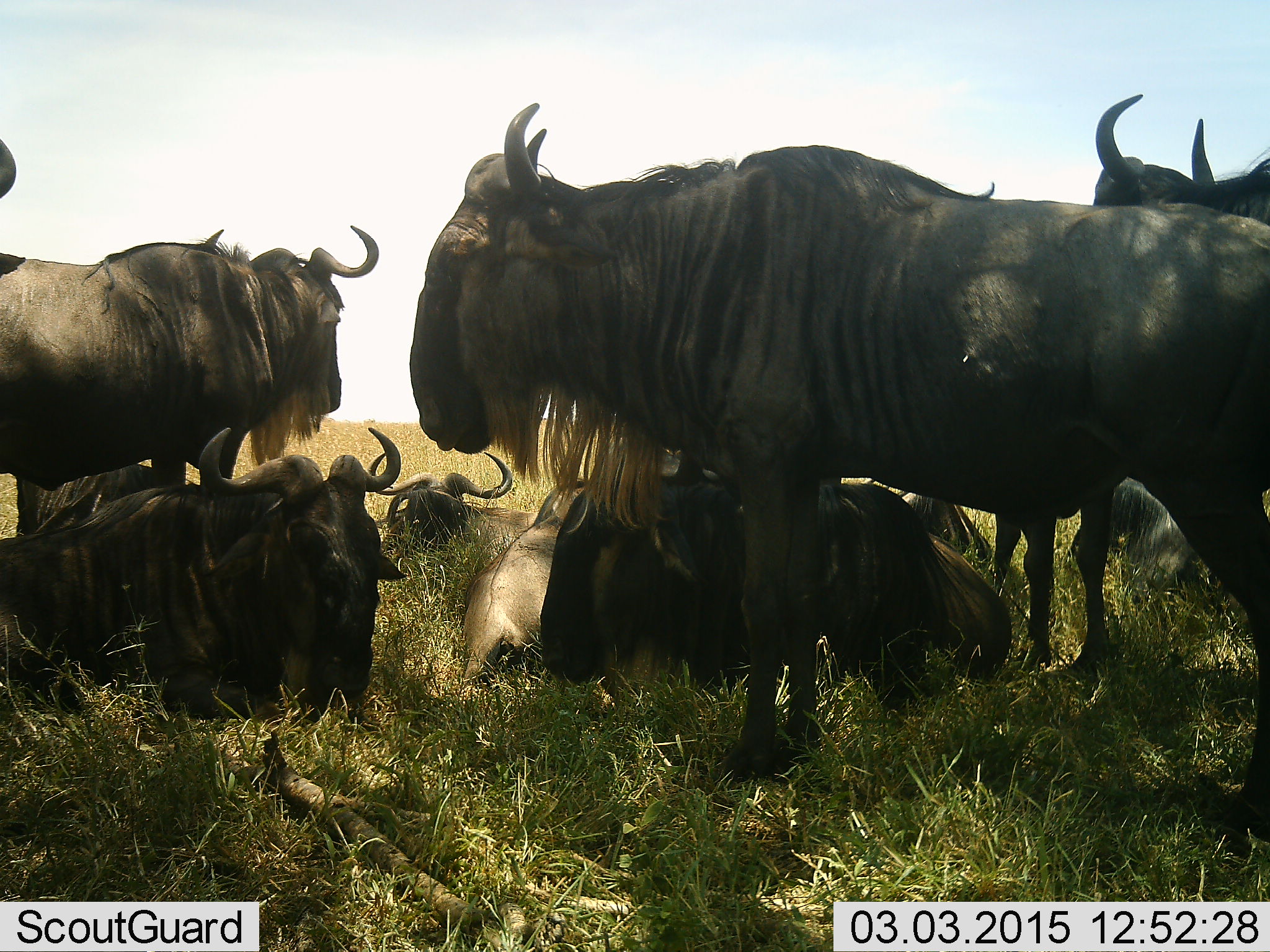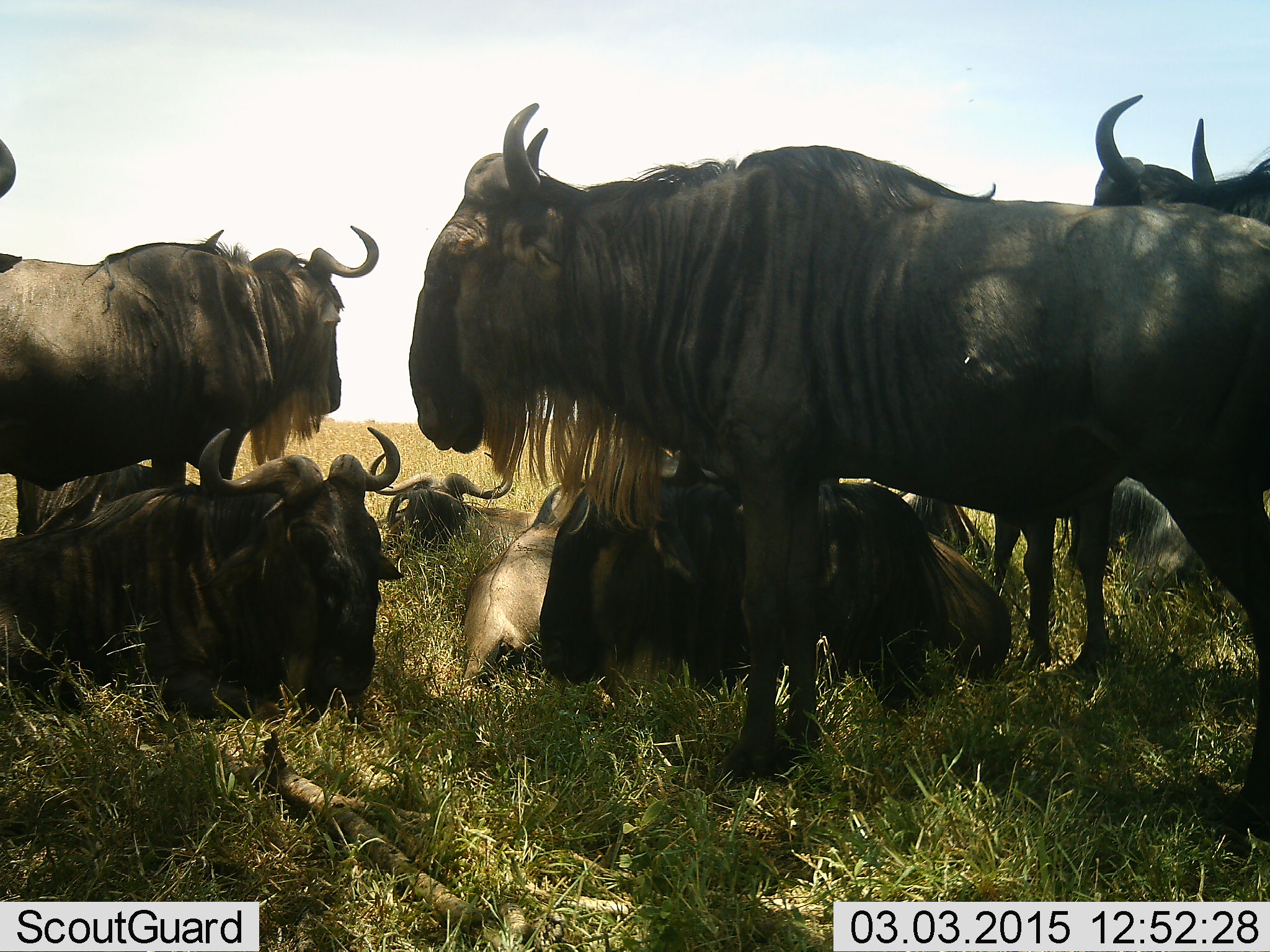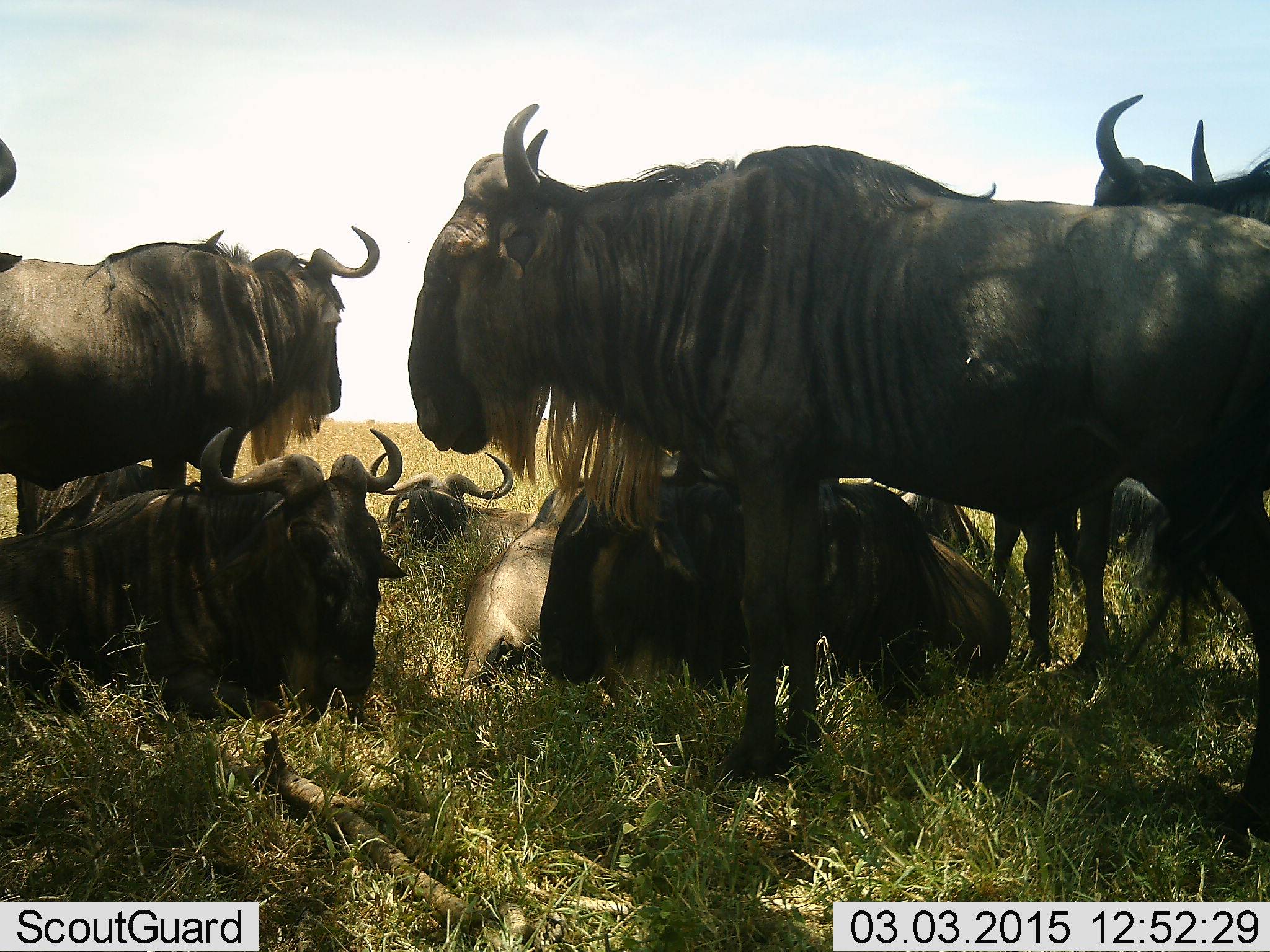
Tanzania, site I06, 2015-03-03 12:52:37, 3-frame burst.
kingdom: Animalia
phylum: Chordata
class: Mammalia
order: Artiodactyla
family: Bovidae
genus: Connochaetes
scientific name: Connochaetes taurinus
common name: blue wildebeest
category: wildebeest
Wildebeest (blue wildebeest) (Connochaetes taurinus), count 11-50. Behavior (volunteer vote fractions): standing 90%, resting 100%, moving 0%, interacting 0%. Young present (vote fraction): 0%. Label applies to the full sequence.